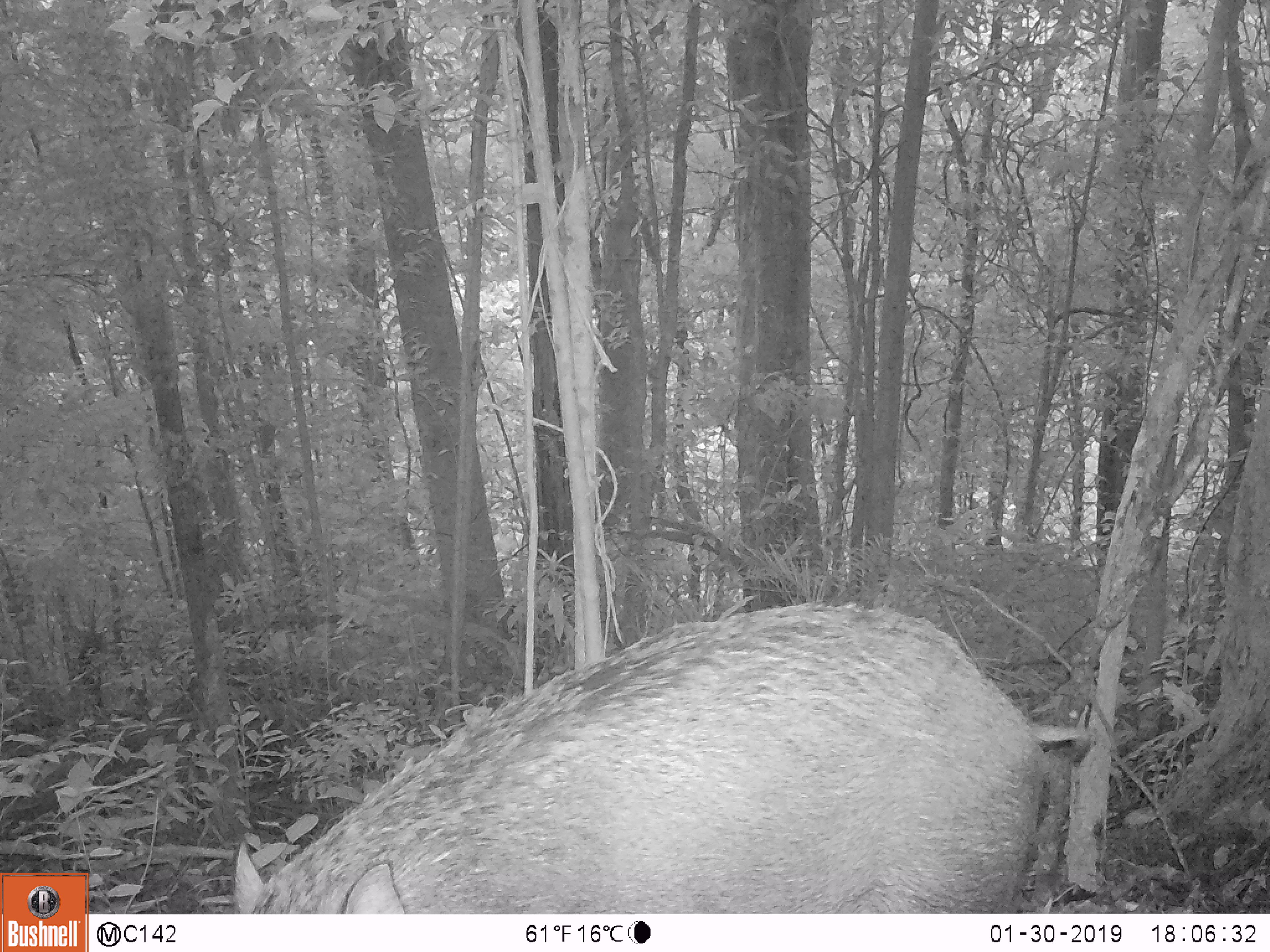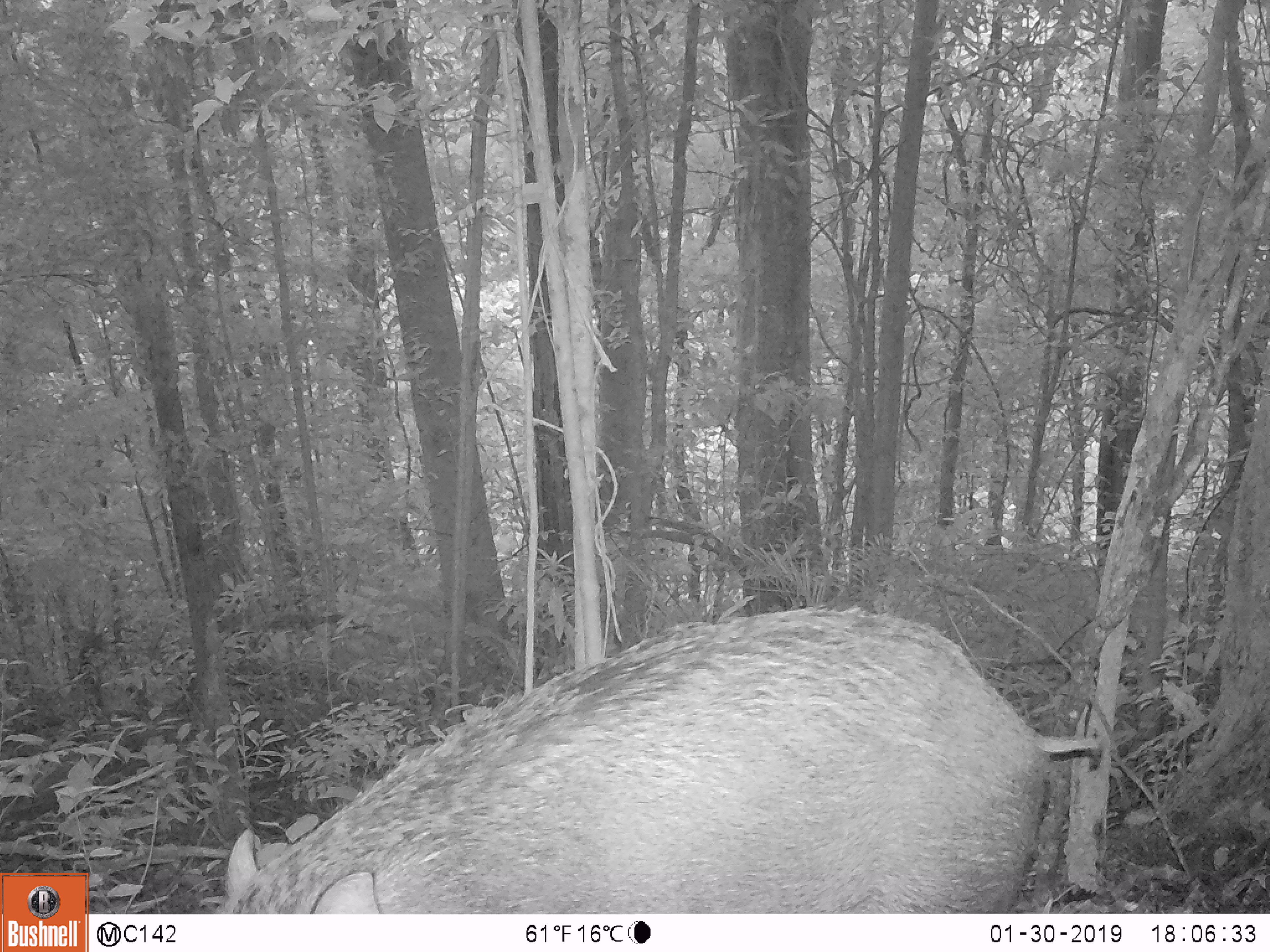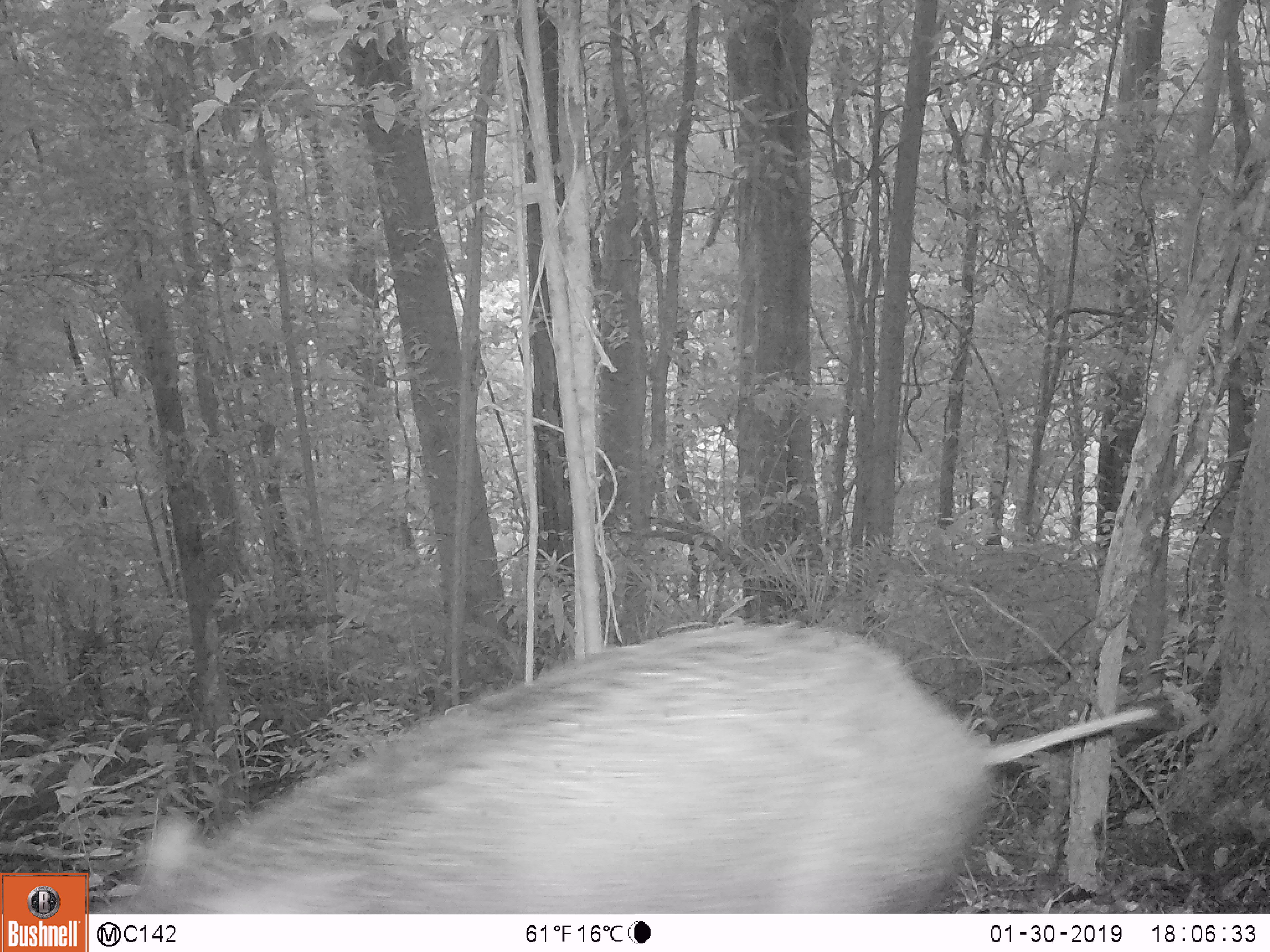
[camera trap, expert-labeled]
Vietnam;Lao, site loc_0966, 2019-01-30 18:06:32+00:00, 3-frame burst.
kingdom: Animalia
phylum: Chordata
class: Mammalia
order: Artiodactyla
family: Suidae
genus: Sus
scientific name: Sus scrofa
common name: eurasian wild pig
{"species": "eurasian wild pig (Sus scrofa)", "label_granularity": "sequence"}